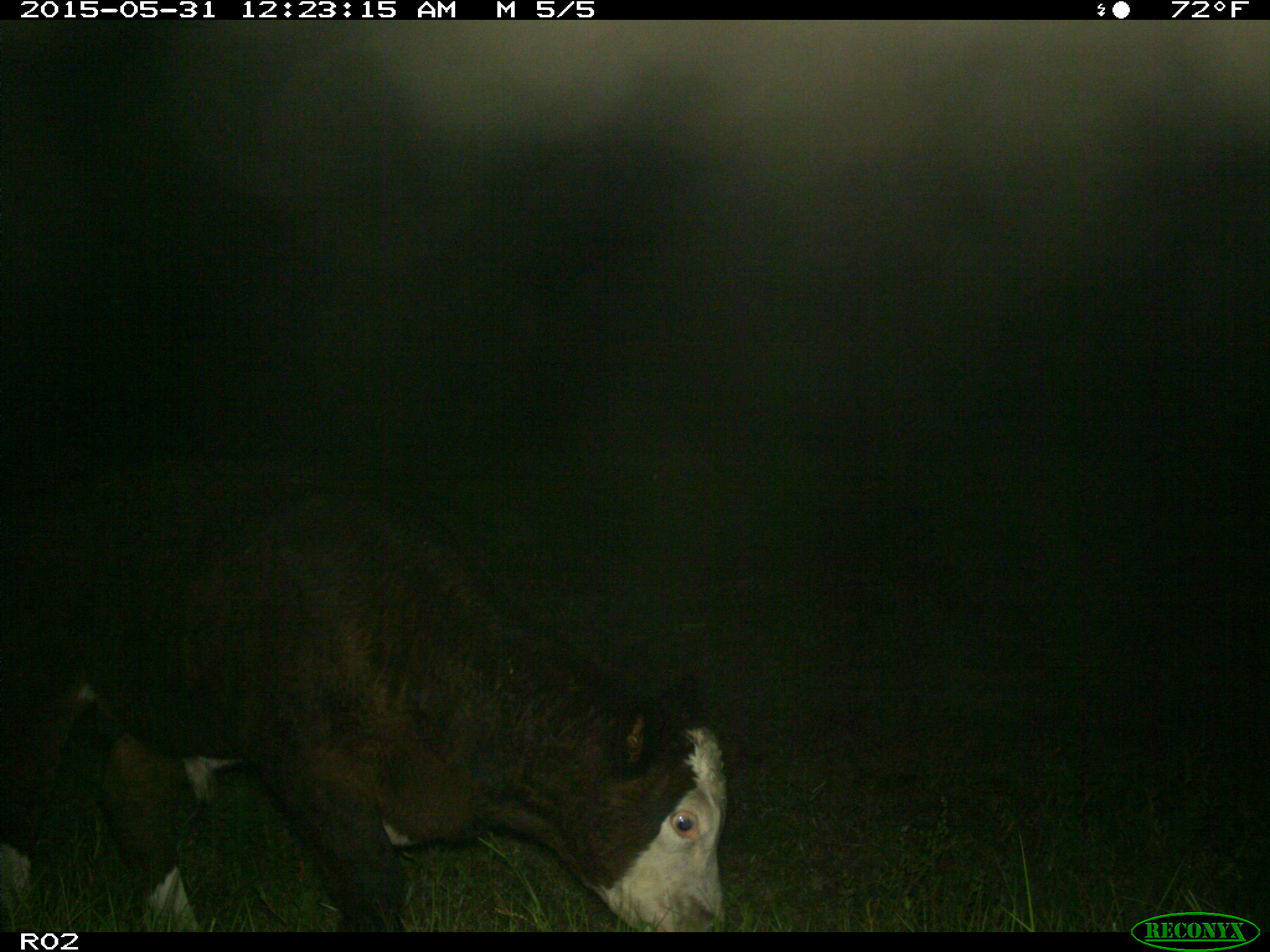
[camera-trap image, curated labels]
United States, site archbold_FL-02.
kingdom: Animalia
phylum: Chordata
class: Mammalia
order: Artiodactyla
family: Bovidae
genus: Bos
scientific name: Bos taurus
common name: domestic cow